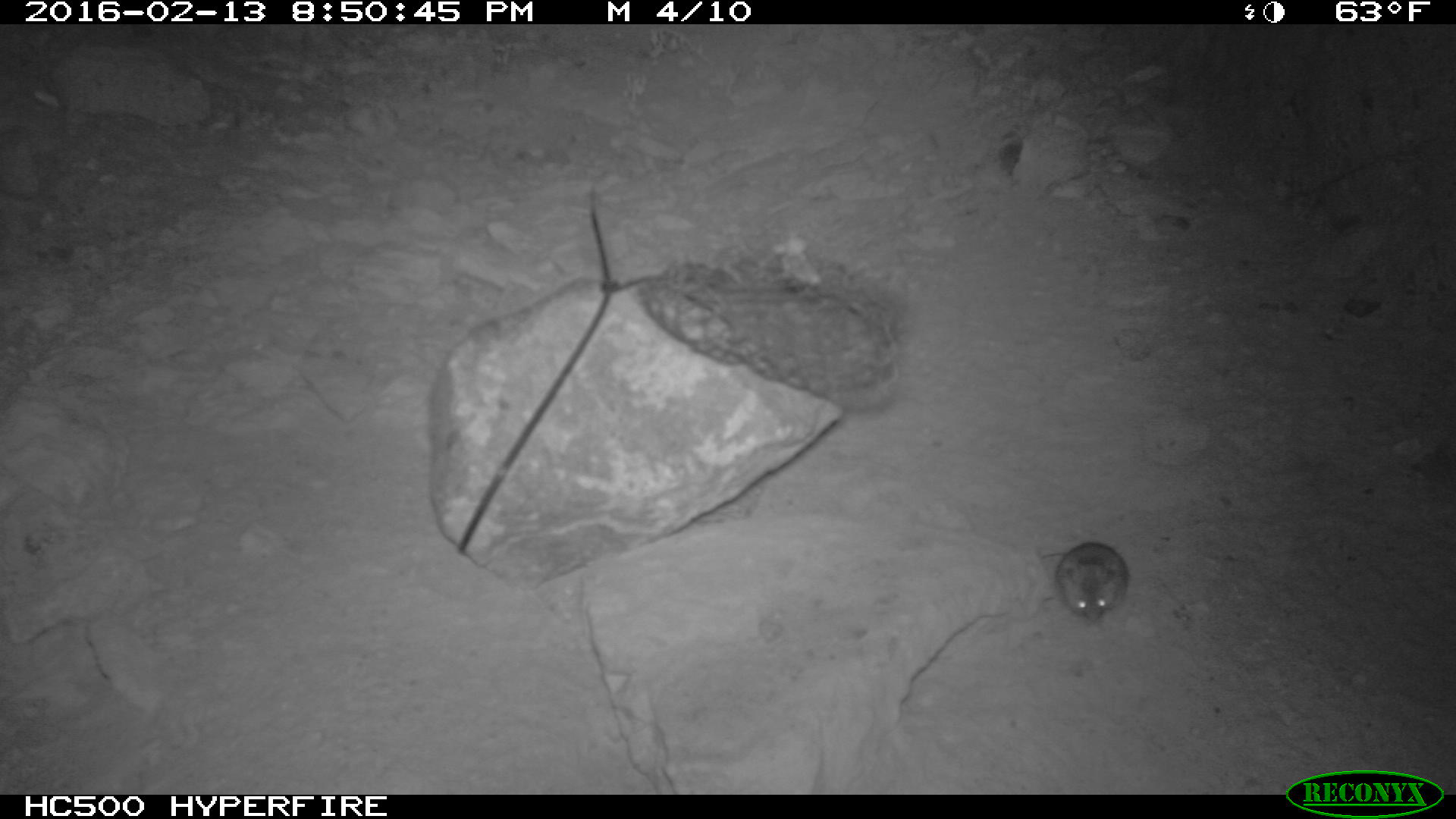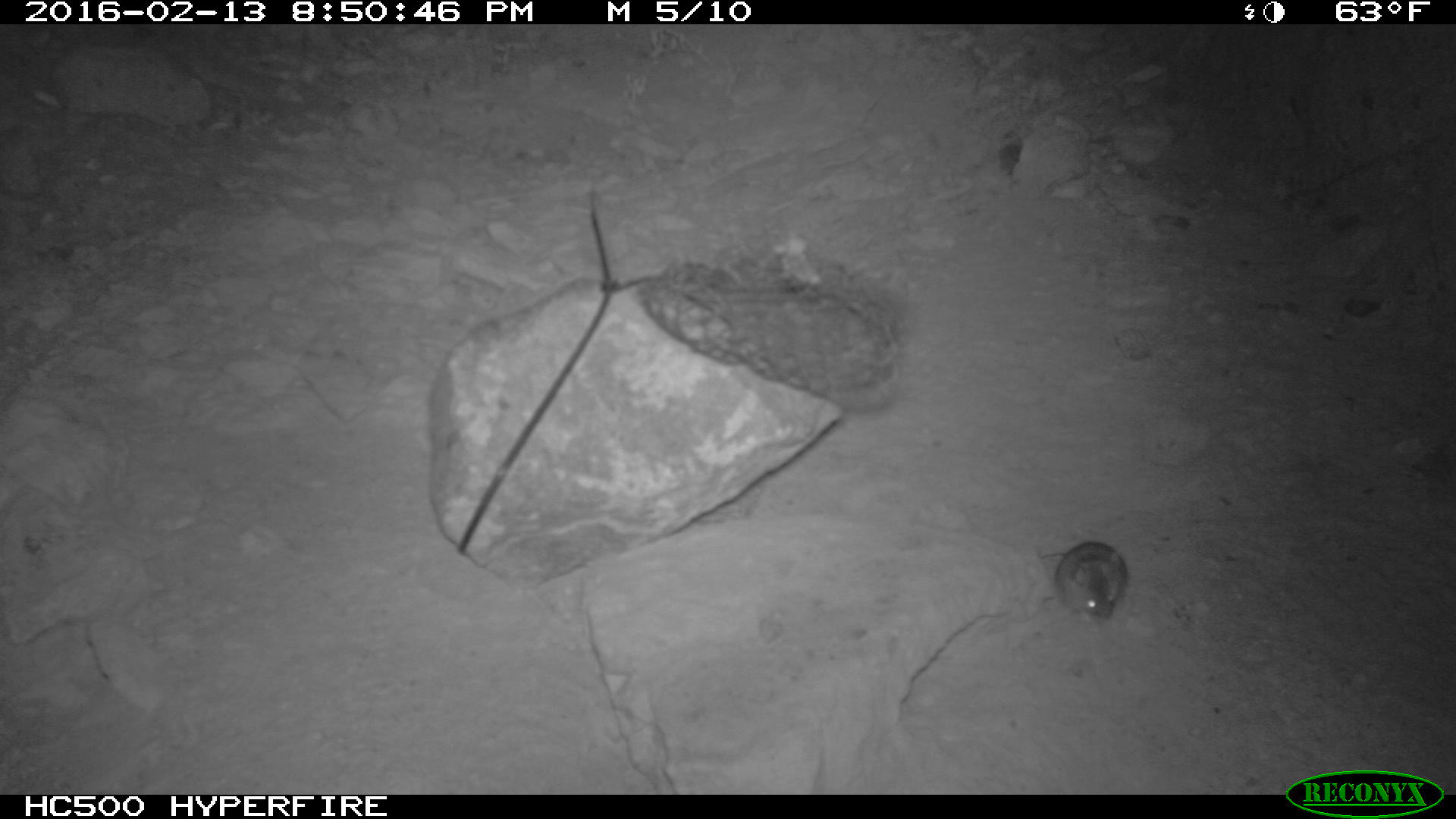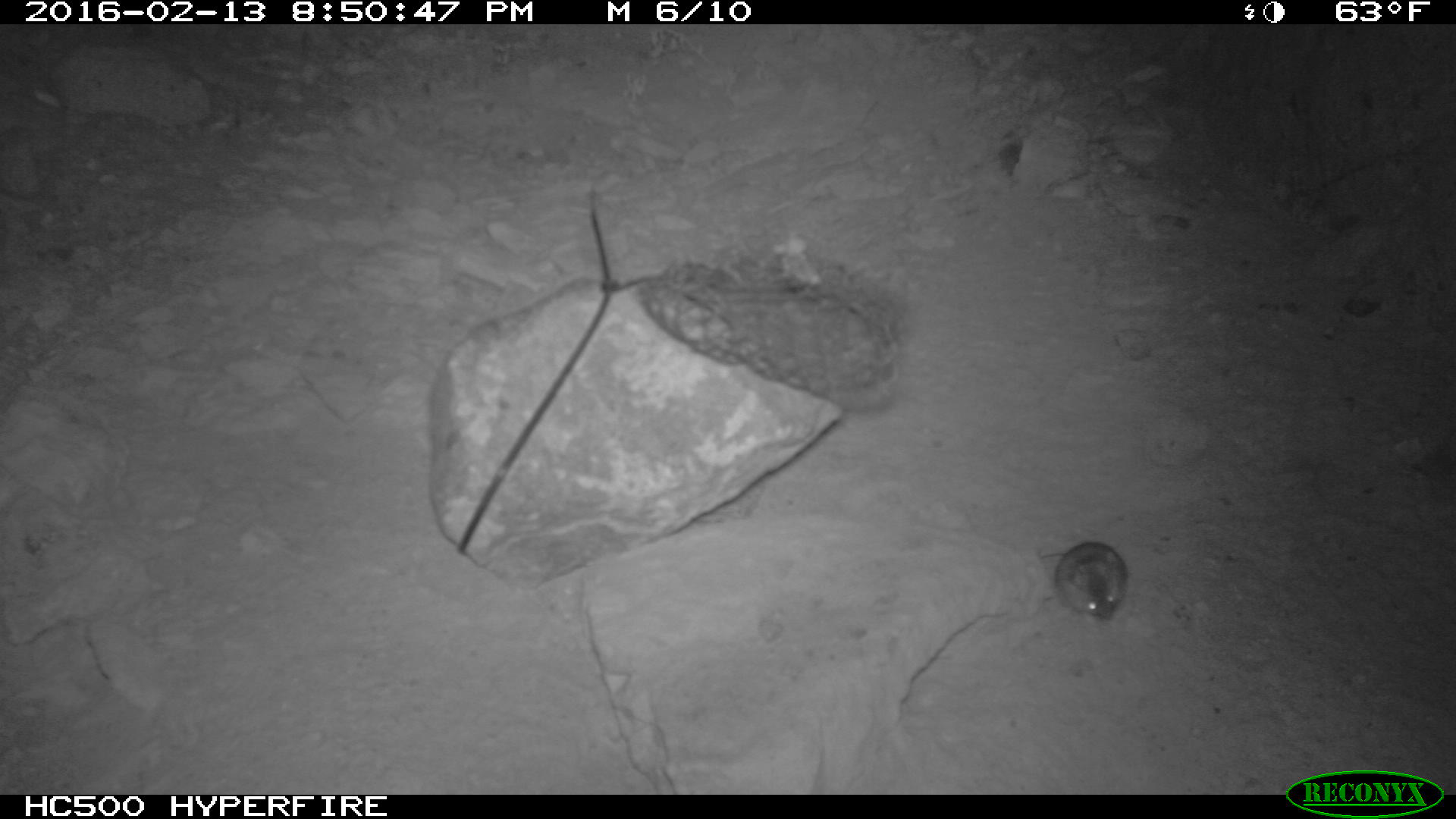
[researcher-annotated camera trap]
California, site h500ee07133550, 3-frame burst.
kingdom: Animalia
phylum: Chordata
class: Mammalia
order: Rodentia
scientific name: Rodentia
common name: rodent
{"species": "rodent (Rodentia)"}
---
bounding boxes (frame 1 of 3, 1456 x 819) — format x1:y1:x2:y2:
rodent: 1036:538:1128:625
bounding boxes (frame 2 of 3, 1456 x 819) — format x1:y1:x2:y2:
rodent: 1048:540:1125:629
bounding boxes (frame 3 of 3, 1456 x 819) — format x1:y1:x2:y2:
rodent: 1039:541:1128:620